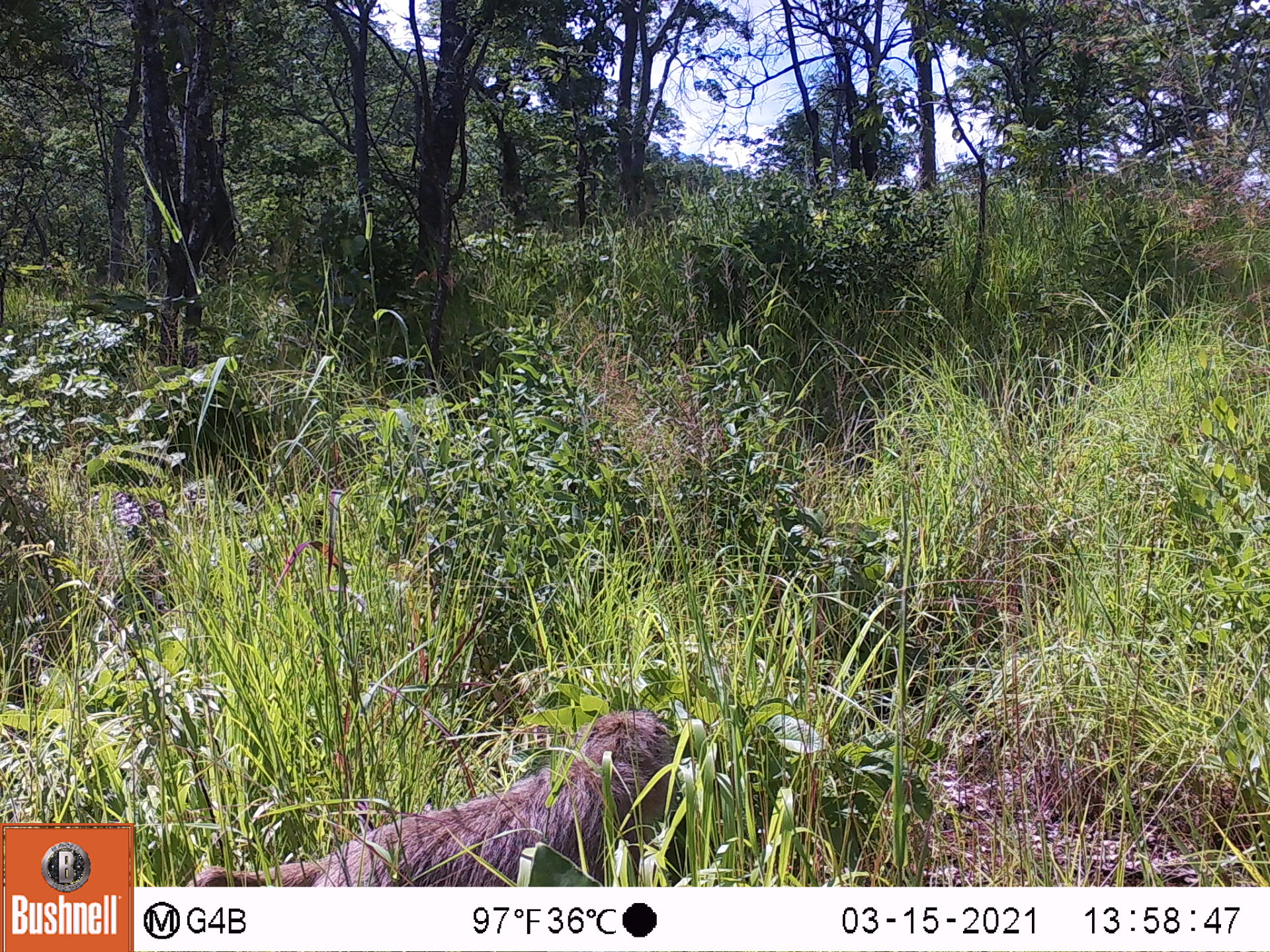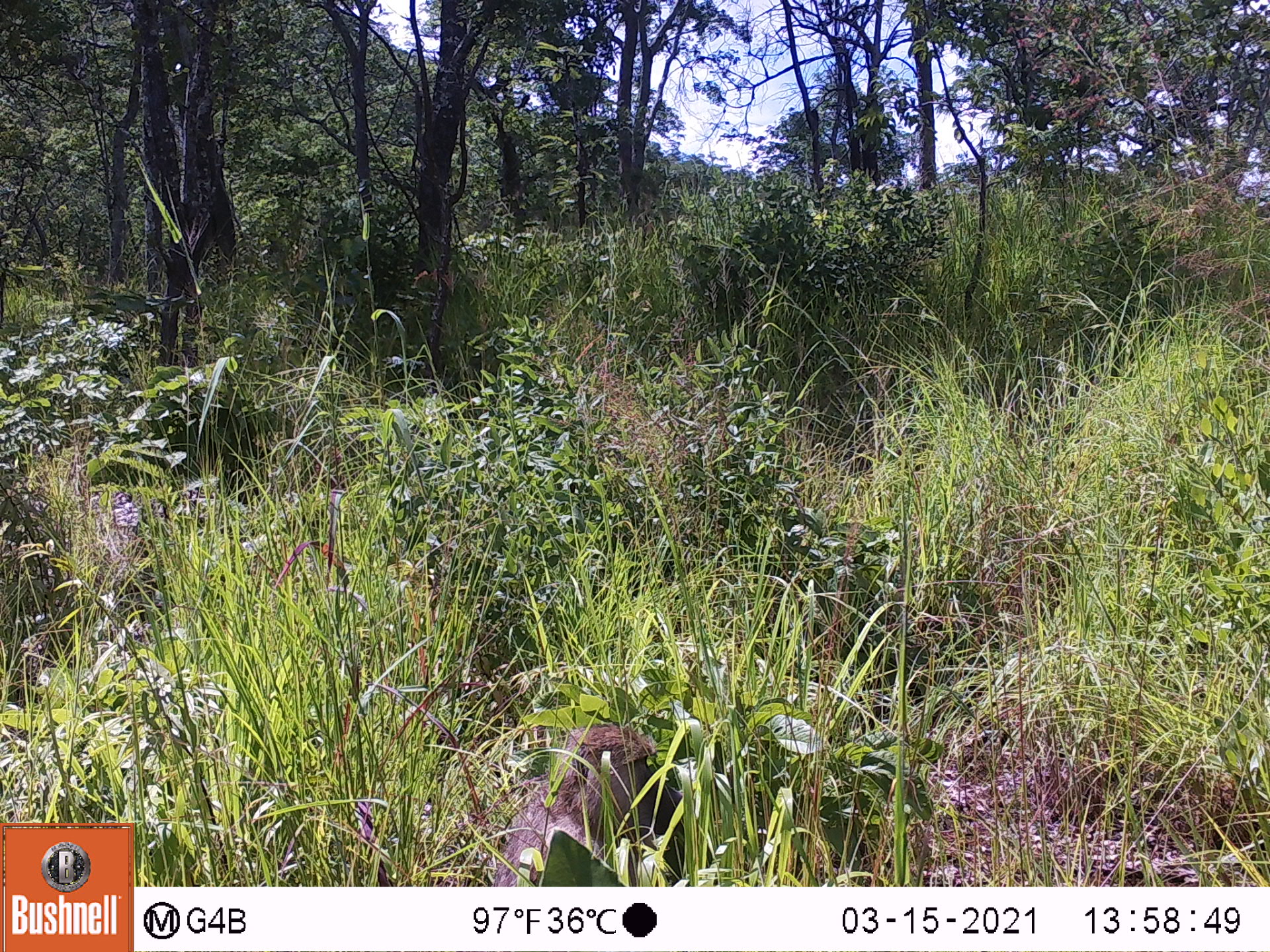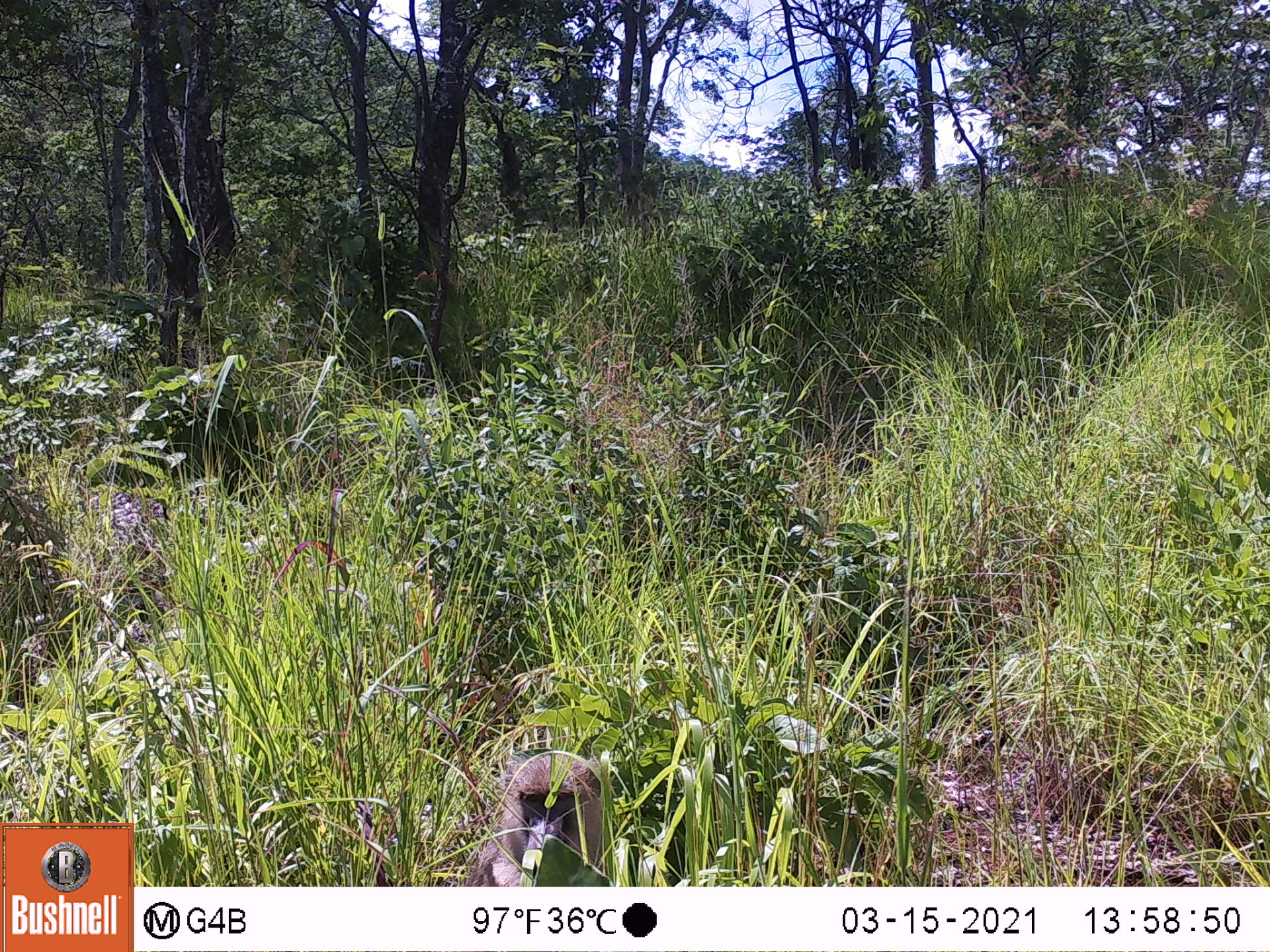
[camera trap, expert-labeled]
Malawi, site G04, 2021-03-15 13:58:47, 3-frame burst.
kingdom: Animalia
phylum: Chordata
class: Mammalia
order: Primates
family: Cercopithecidae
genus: Papio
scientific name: Papio cynocephalus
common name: yellow baboon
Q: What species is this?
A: Yellow baboon (Papio cynocephalus).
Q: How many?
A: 1.